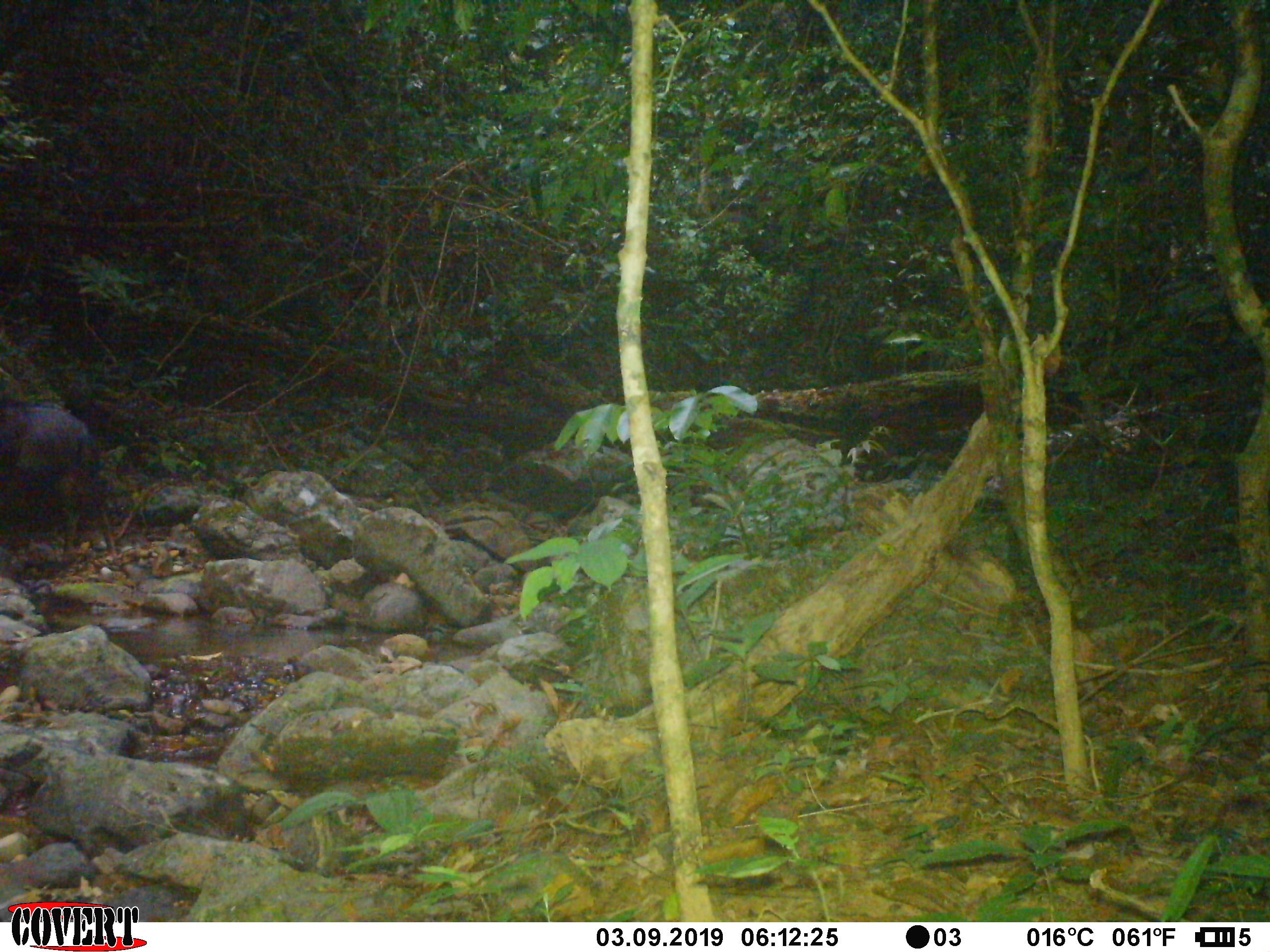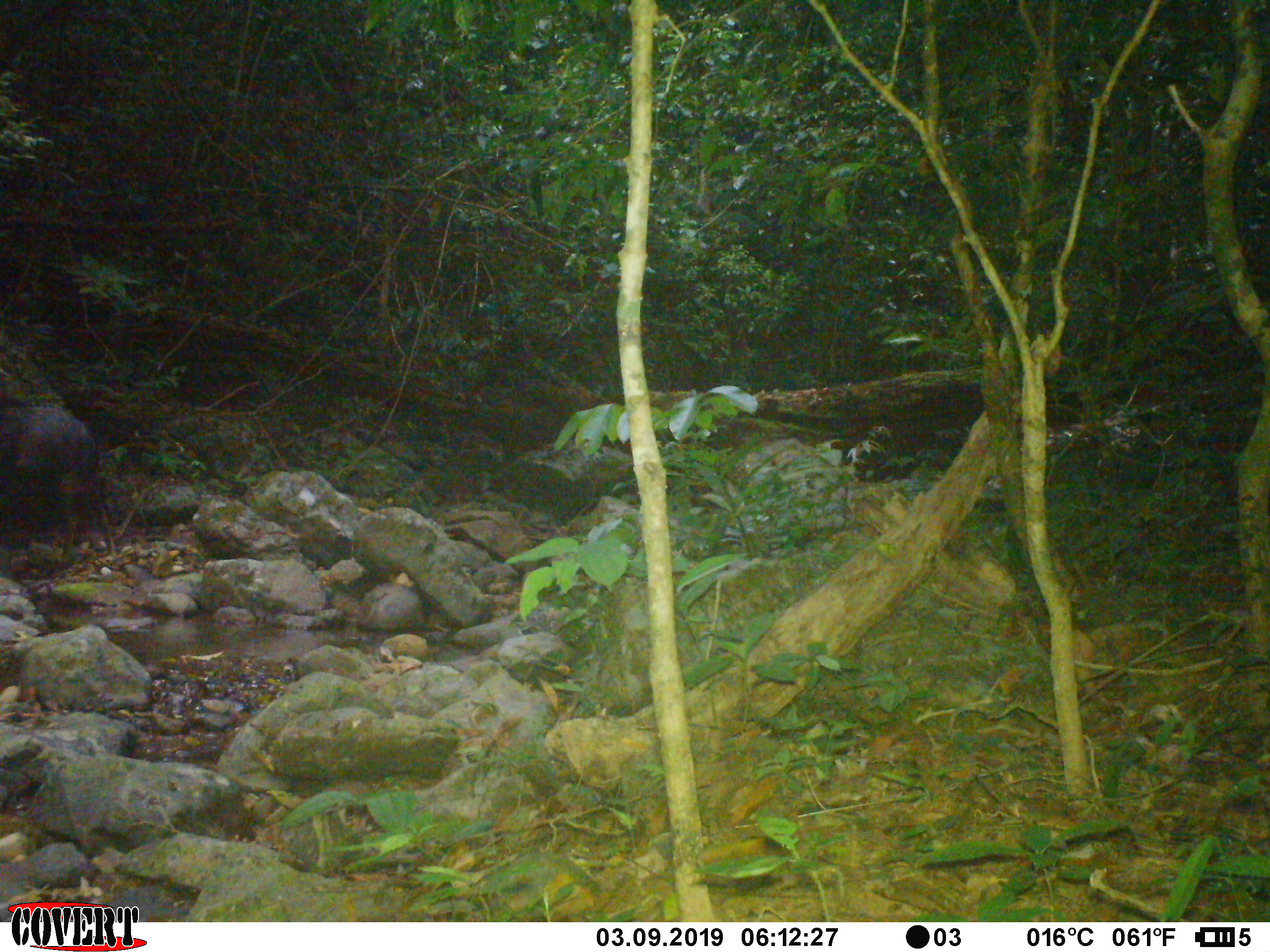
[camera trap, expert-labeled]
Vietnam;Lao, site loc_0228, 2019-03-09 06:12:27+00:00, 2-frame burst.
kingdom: Animalia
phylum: Chordata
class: Mammalia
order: Artiodactyla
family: Bovidae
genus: Capricornis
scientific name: Capricornis sumatraensis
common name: chinese serow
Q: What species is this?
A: Chinese serow (Capricornis sumatraensis).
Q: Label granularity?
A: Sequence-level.